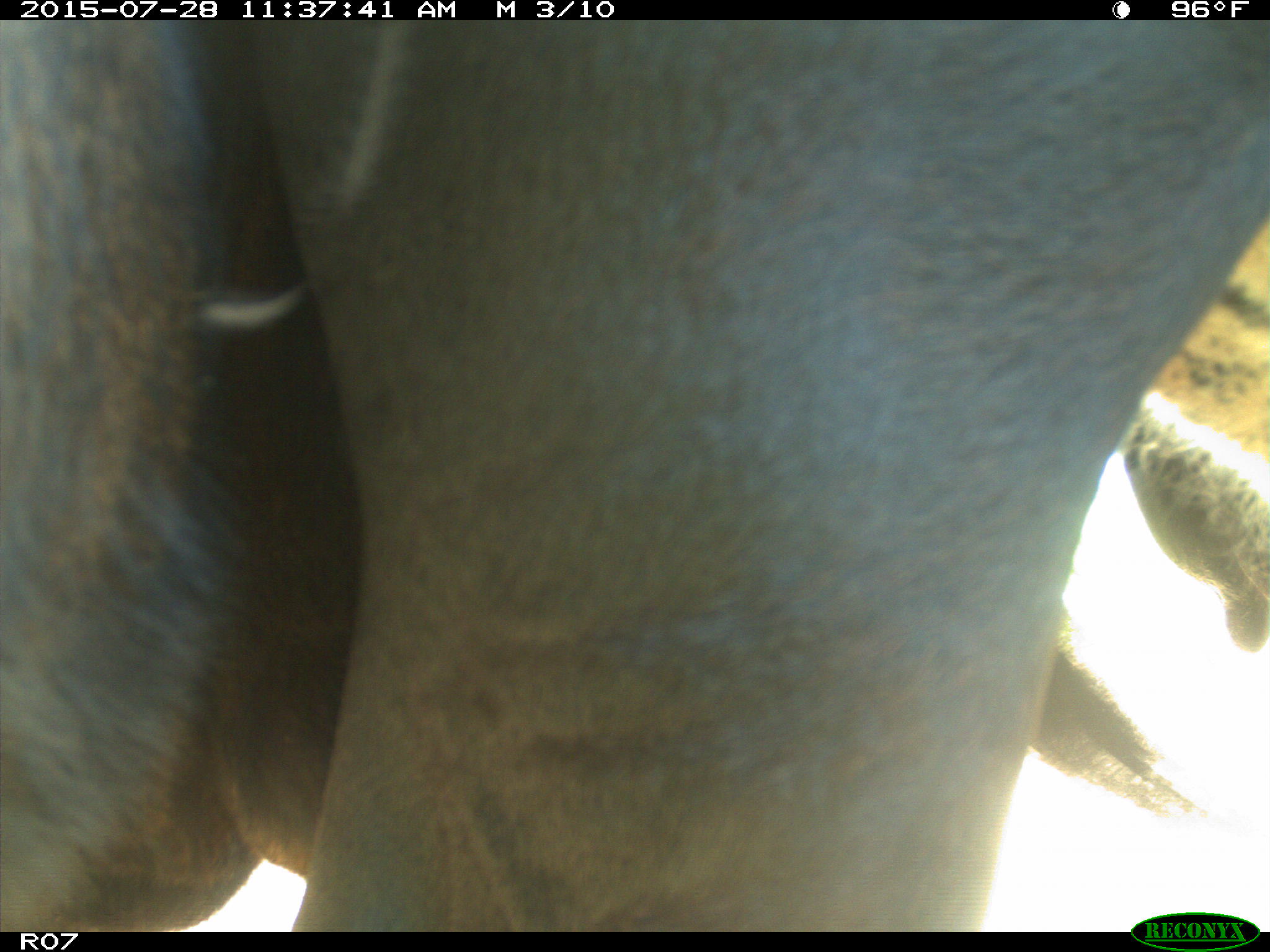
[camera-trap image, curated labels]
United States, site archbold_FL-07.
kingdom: Animalia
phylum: Chordata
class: Mammalia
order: Artiodactyla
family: Bovidae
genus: Bos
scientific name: Bos taurus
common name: domestic cow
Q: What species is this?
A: Bos taurus (domestic cow).